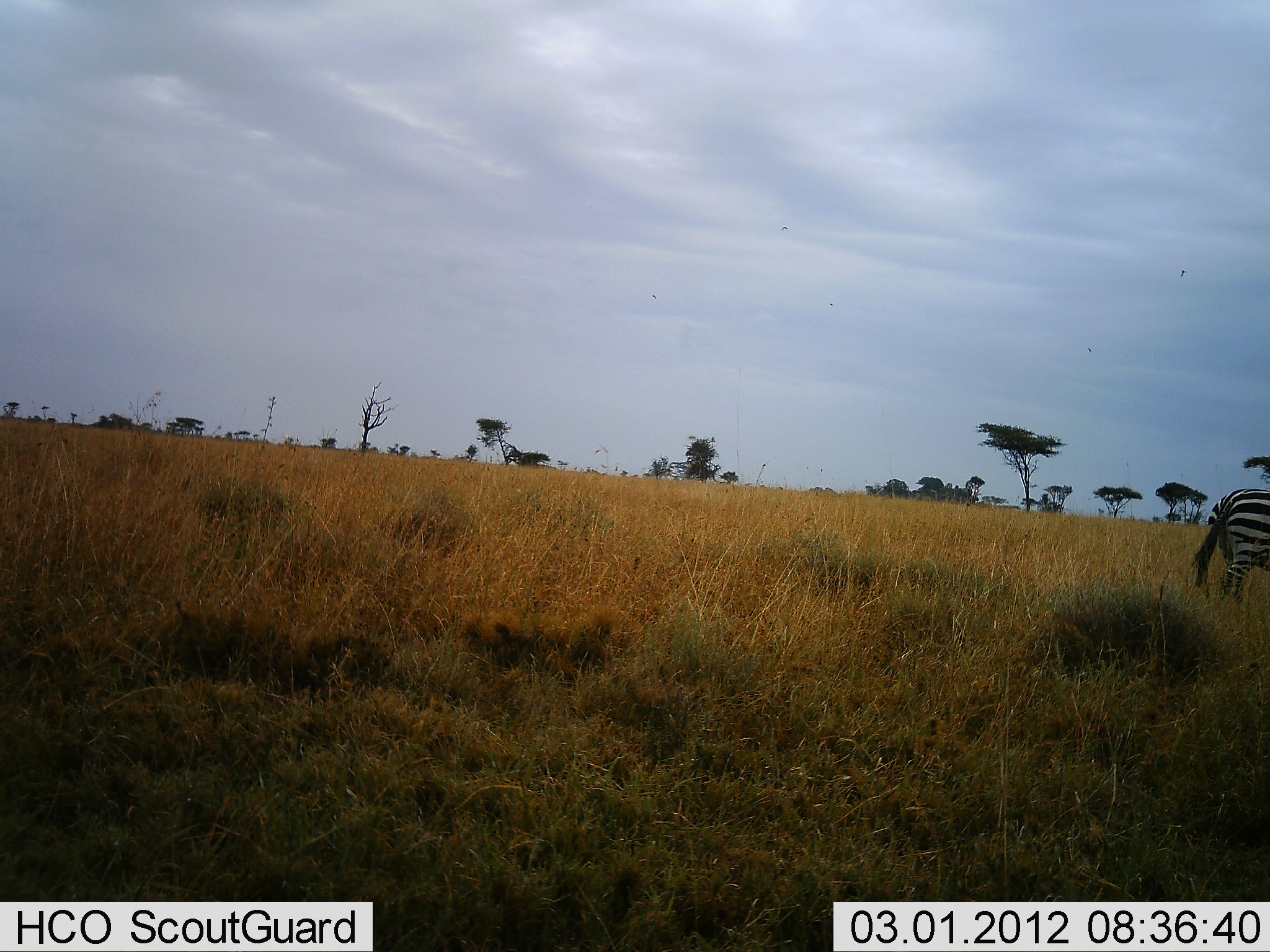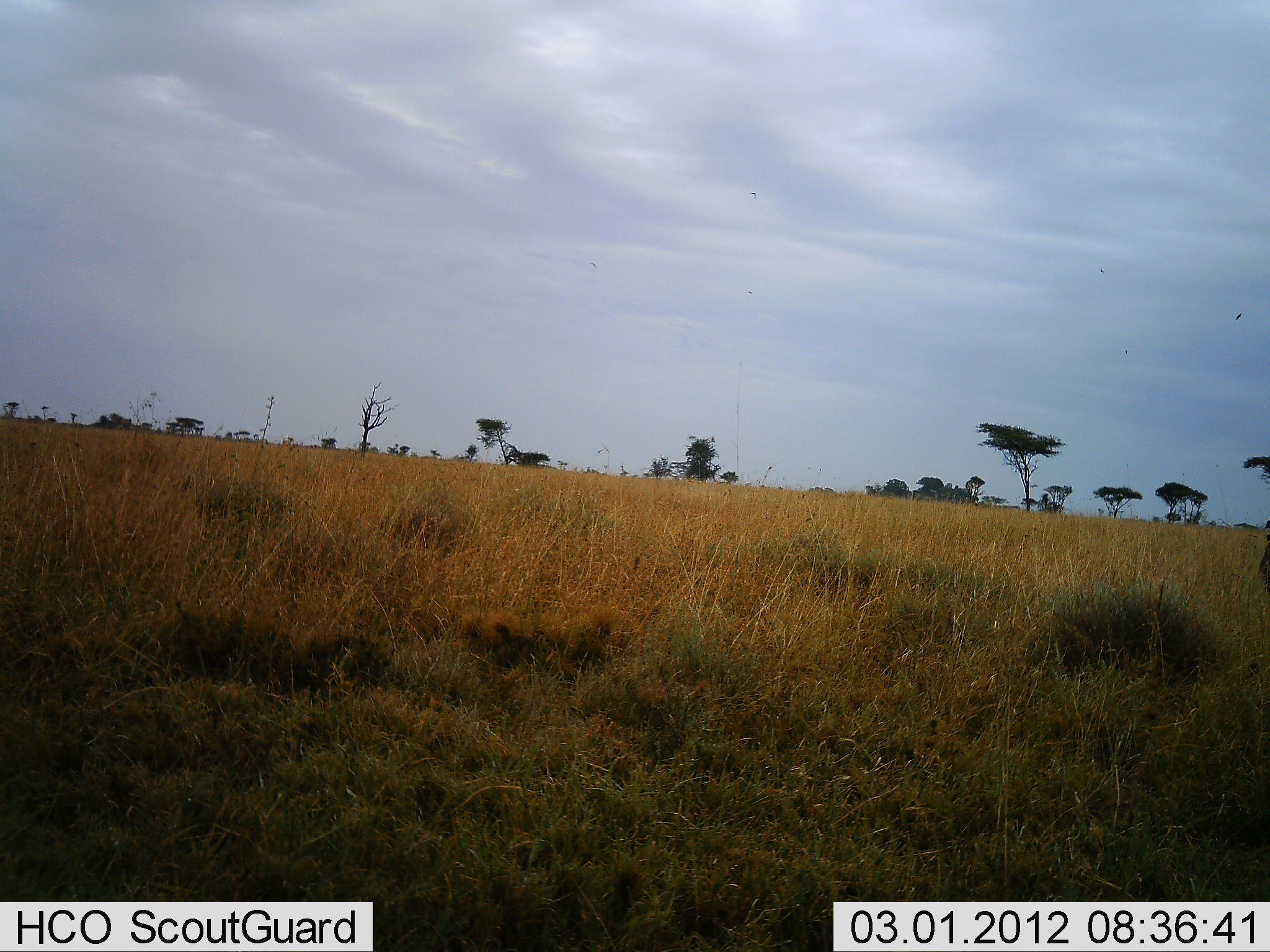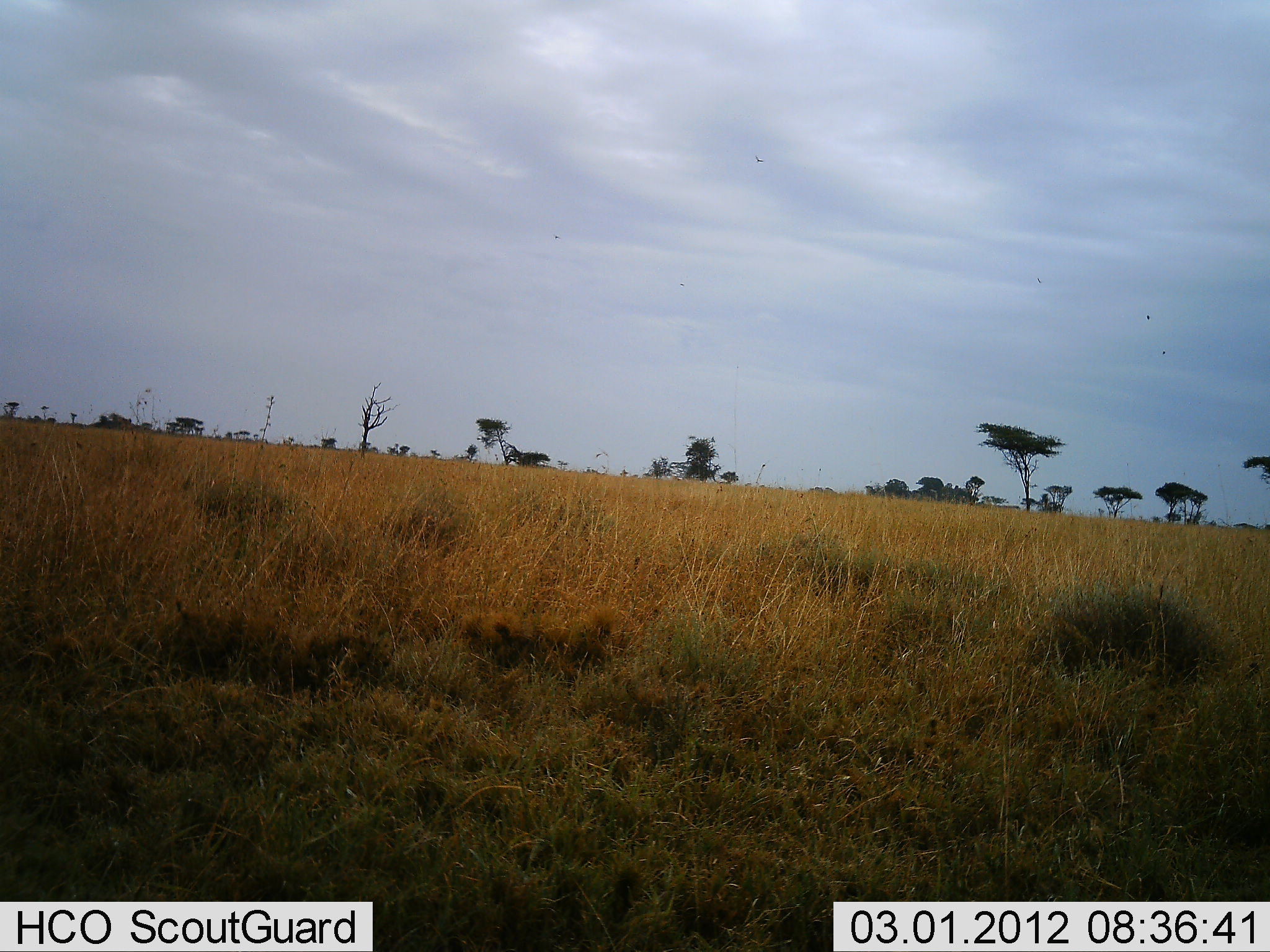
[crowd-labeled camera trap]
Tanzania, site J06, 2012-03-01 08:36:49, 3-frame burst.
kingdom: Animalia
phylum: Chordata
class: Mammalia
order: Perissodactyla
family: Equidae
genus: Equus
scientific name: Equus quagga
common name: plains zebra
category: zebra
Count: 1.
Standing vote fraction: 0%.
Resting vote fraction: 0%.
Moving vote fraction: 100%.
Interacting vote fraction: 0%.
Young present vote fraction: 0%.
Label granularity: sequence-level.